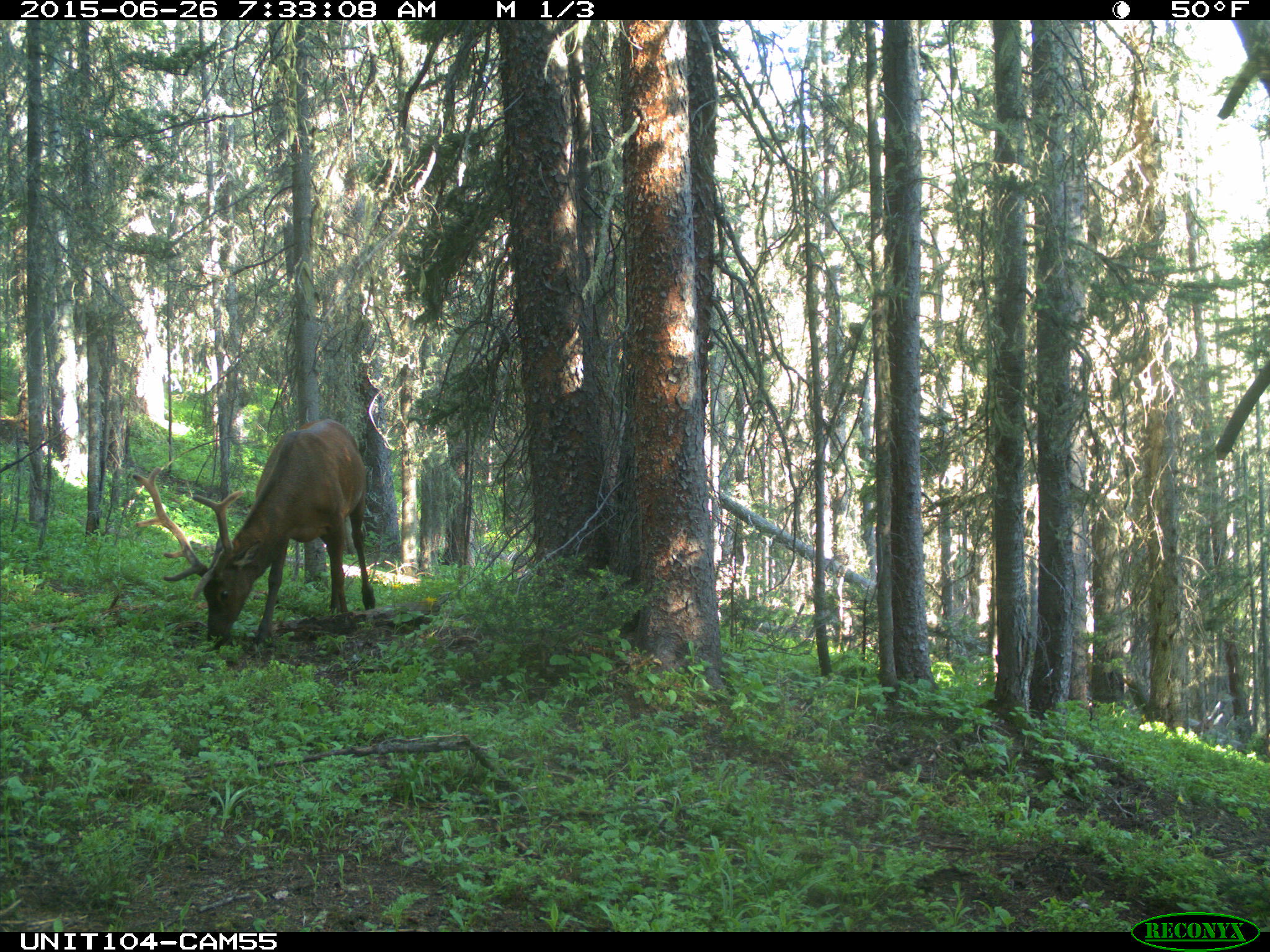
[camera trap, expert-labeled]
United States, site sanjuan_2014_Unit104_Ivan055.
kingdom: Animalia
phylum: Chordata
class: Mammalia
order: Artiodactyla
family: Cervidae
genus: Cervus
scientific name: Cervus elaphus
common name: red deer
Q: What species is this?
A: Cervus elaphus (red deer).